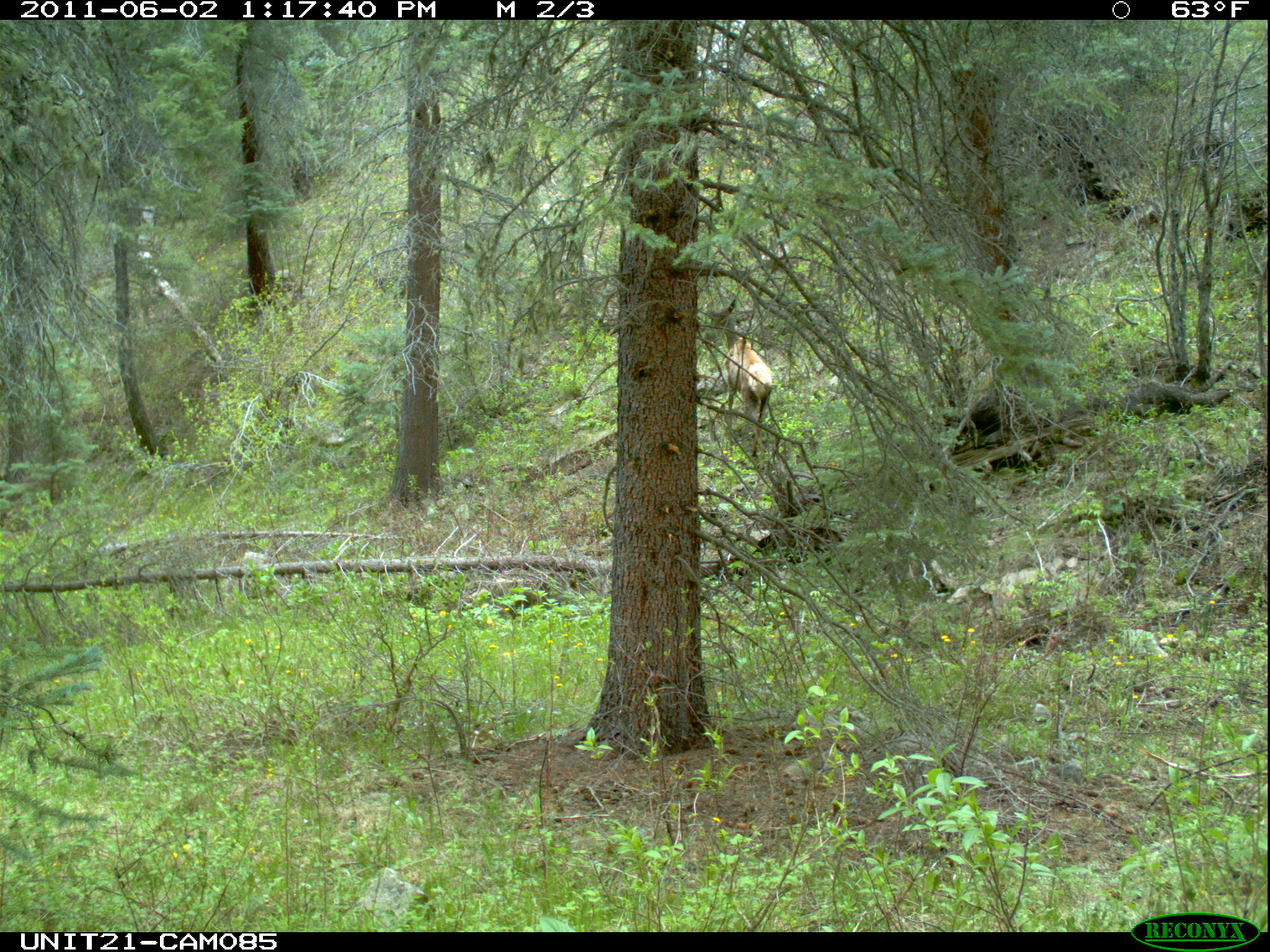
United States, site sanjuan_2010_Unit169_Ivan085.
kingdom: Animalia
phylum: Chordata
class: Mammalia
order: Artiodactyla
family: Cervidae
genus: Cervus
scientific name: Cervus elaphus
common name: red deer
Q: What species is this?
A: Cervus elaphus (red deer).